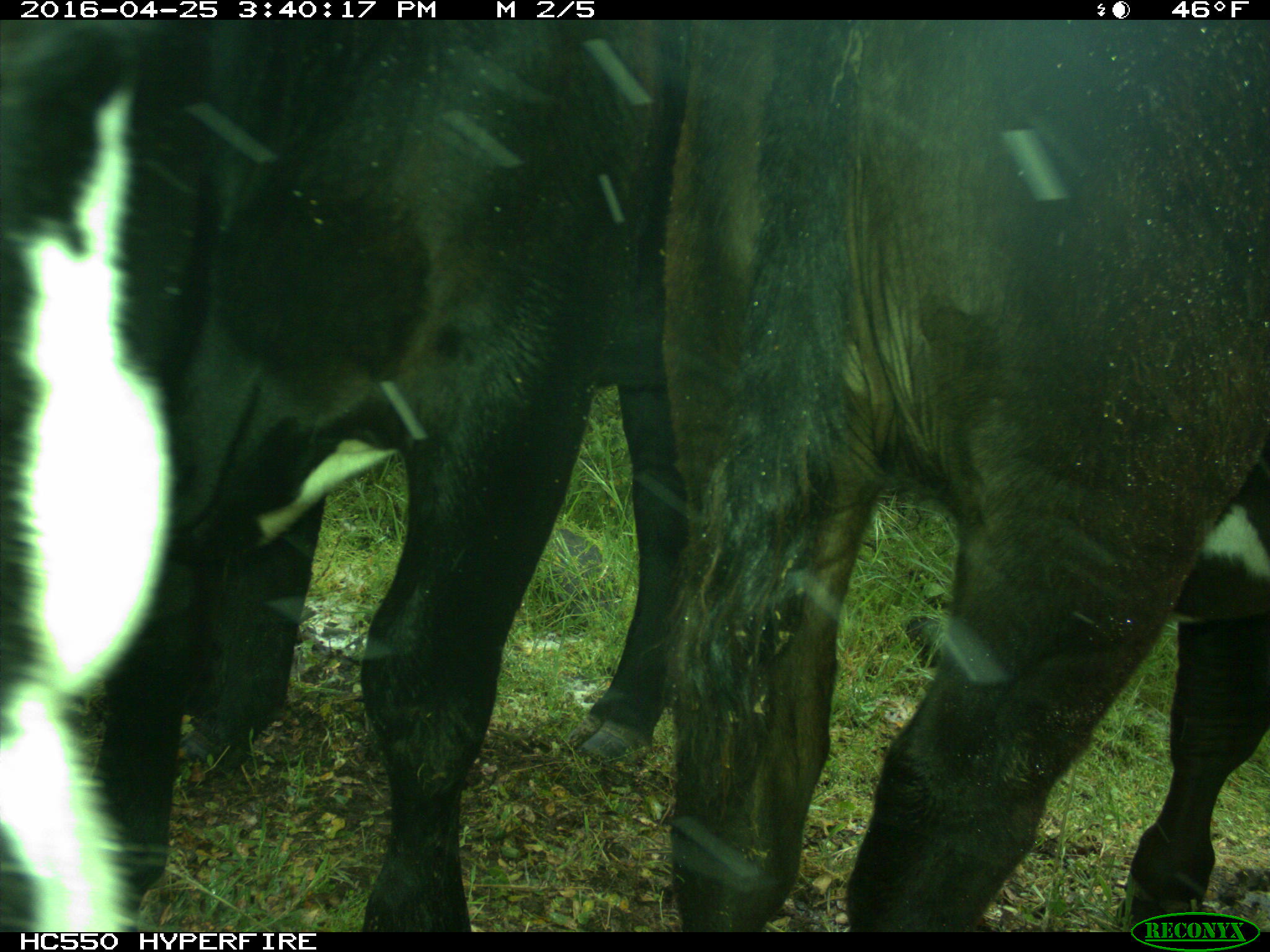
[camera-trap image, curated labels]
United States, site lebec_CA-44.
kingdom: Animalia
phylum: Chordata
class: Mammalia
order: Artiodactyla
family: Bovidae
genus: Bos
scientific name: Bos taurus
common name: domestic cow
Bos taurus (domestic cow).